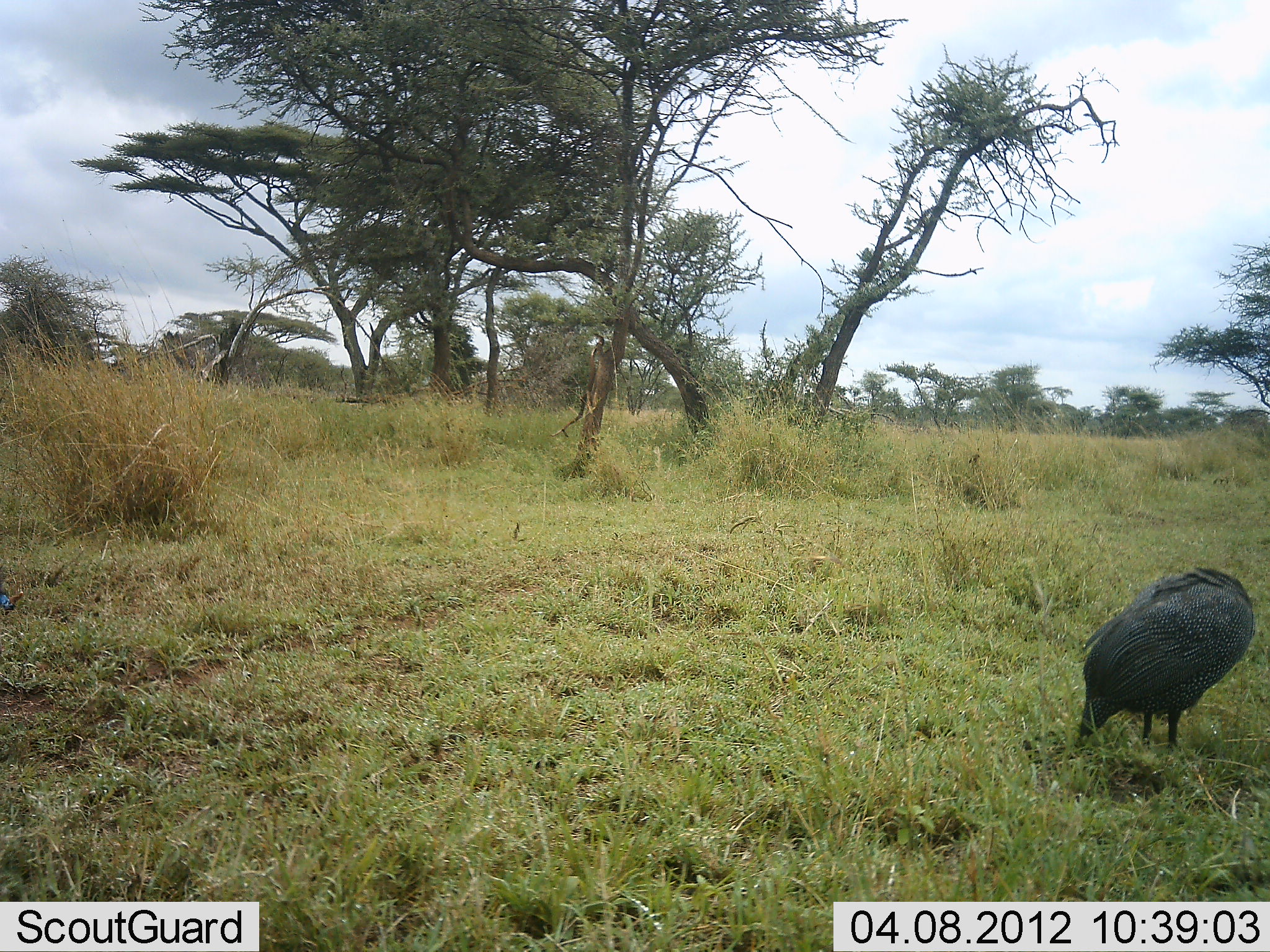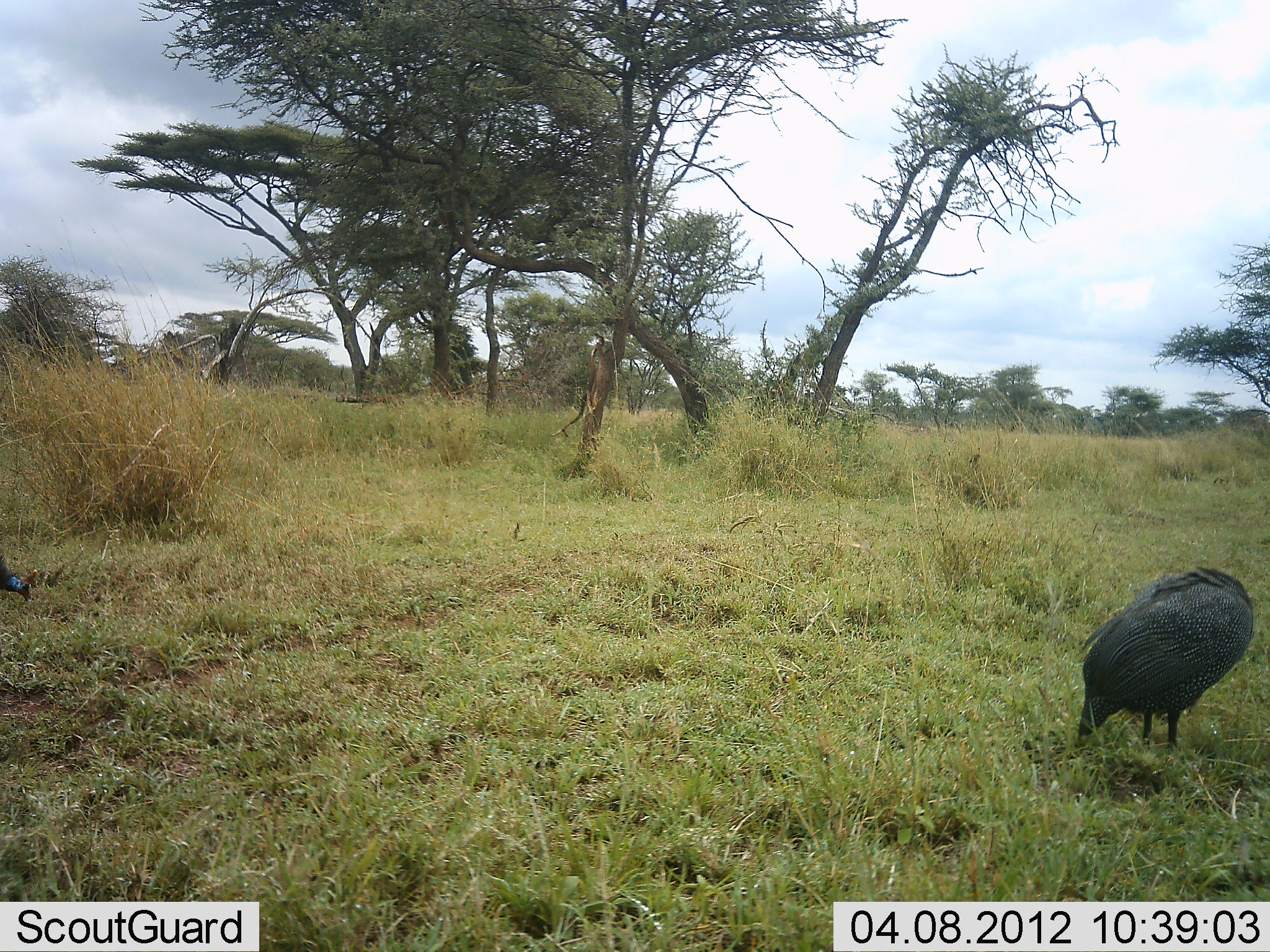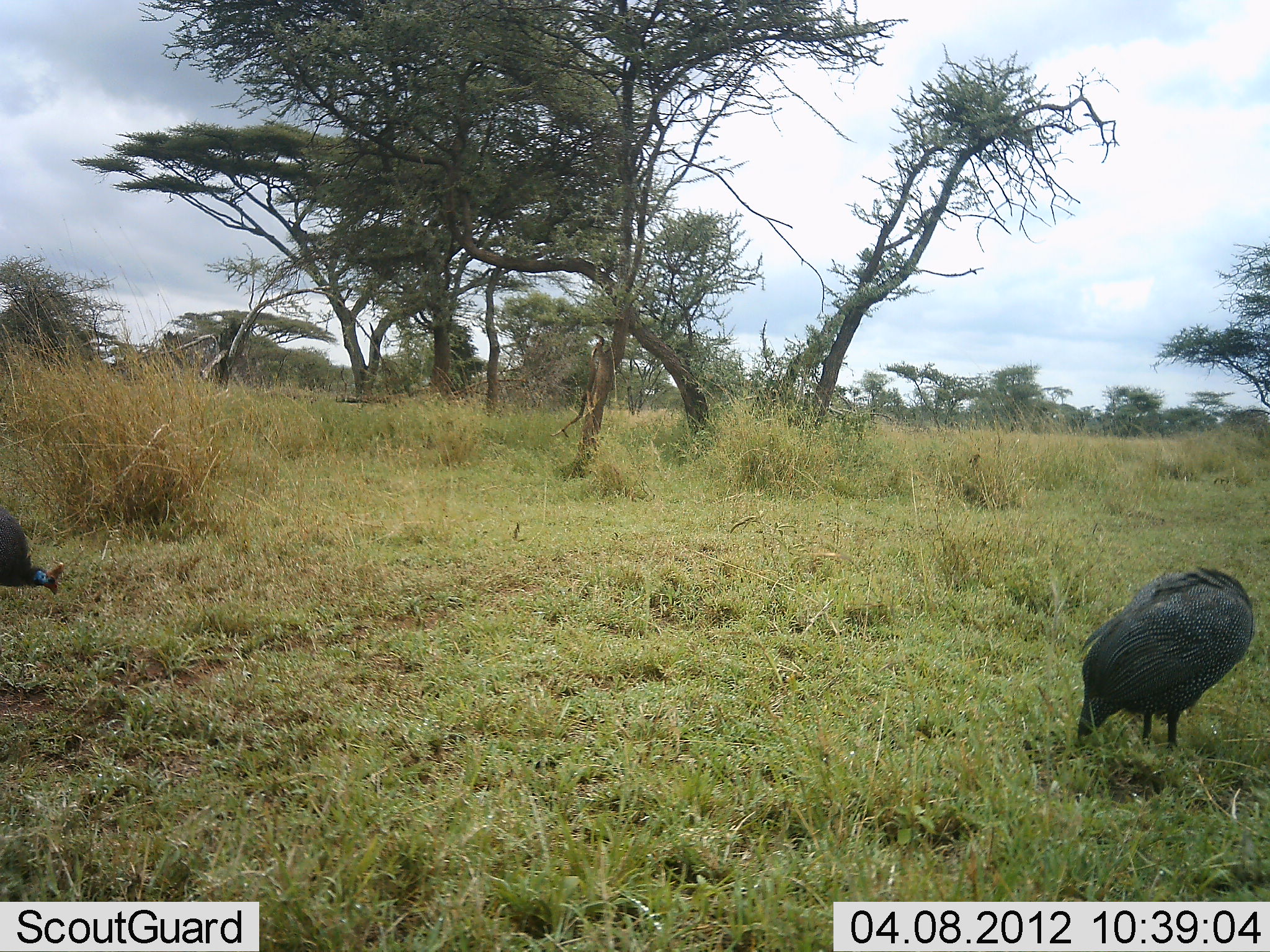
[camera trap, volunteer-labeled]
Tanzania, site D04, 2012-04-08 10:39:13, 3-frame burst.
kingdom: Animalia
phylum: Chordata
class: Aves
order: Galliformes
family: Numididae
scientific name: Numididae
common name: guinea fowl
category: guineafowl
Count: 2.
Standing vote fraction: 62%.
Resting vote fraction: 6%.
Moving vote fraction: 44%.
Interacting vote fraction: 0%.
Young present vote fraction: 0%.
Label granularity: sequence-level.